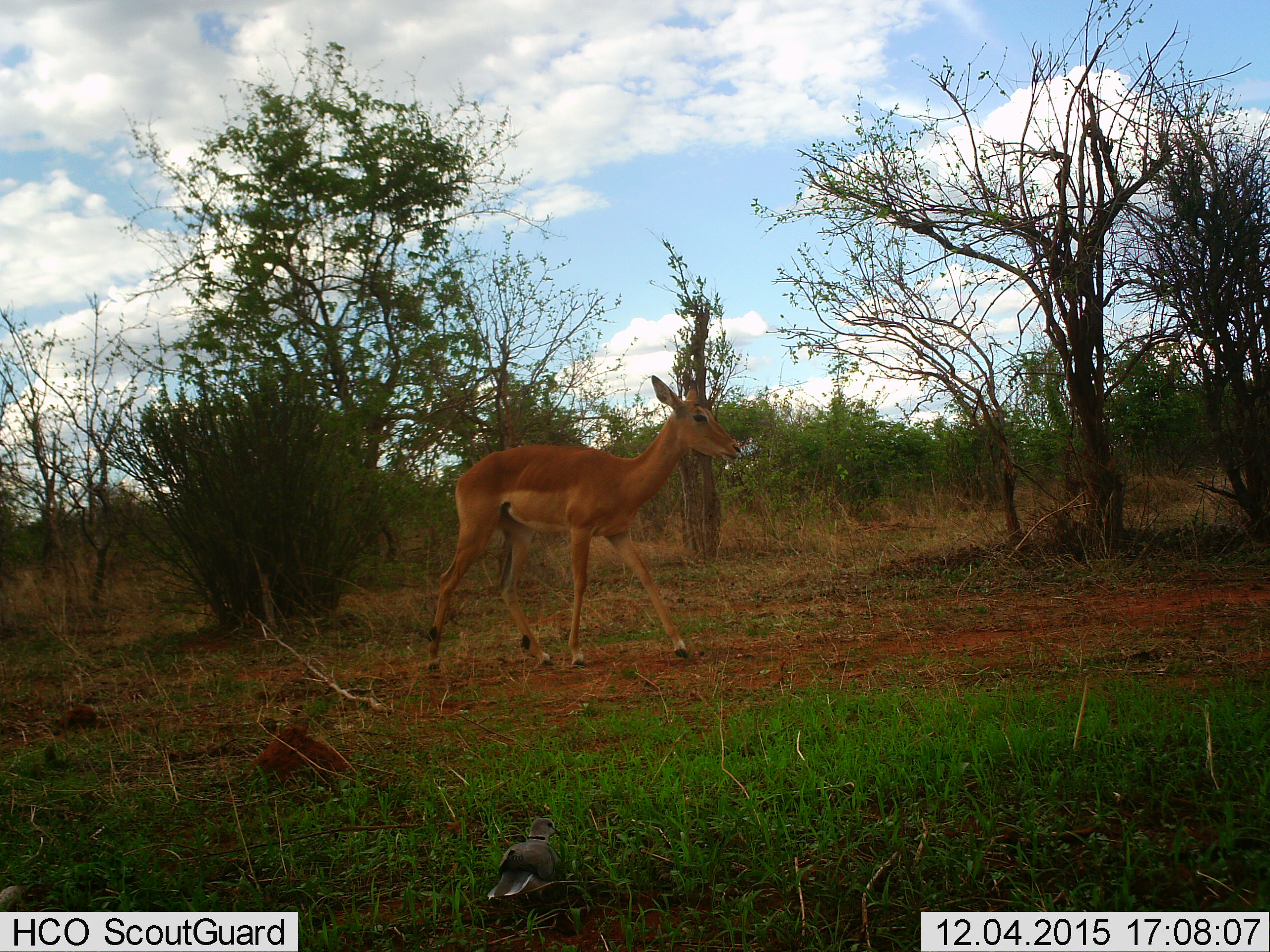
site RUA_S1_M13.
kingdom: Animalia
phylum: Chordata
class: Aves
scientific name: Aves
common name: bird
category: birdother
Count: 1.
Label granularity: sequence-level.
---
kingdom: Animalia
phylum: Chordata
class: Mammalia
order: Artiodactyla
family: Bovidae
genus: Aepyceros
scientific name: Aepyceros melampus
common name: impala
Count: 1.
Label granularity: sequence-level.